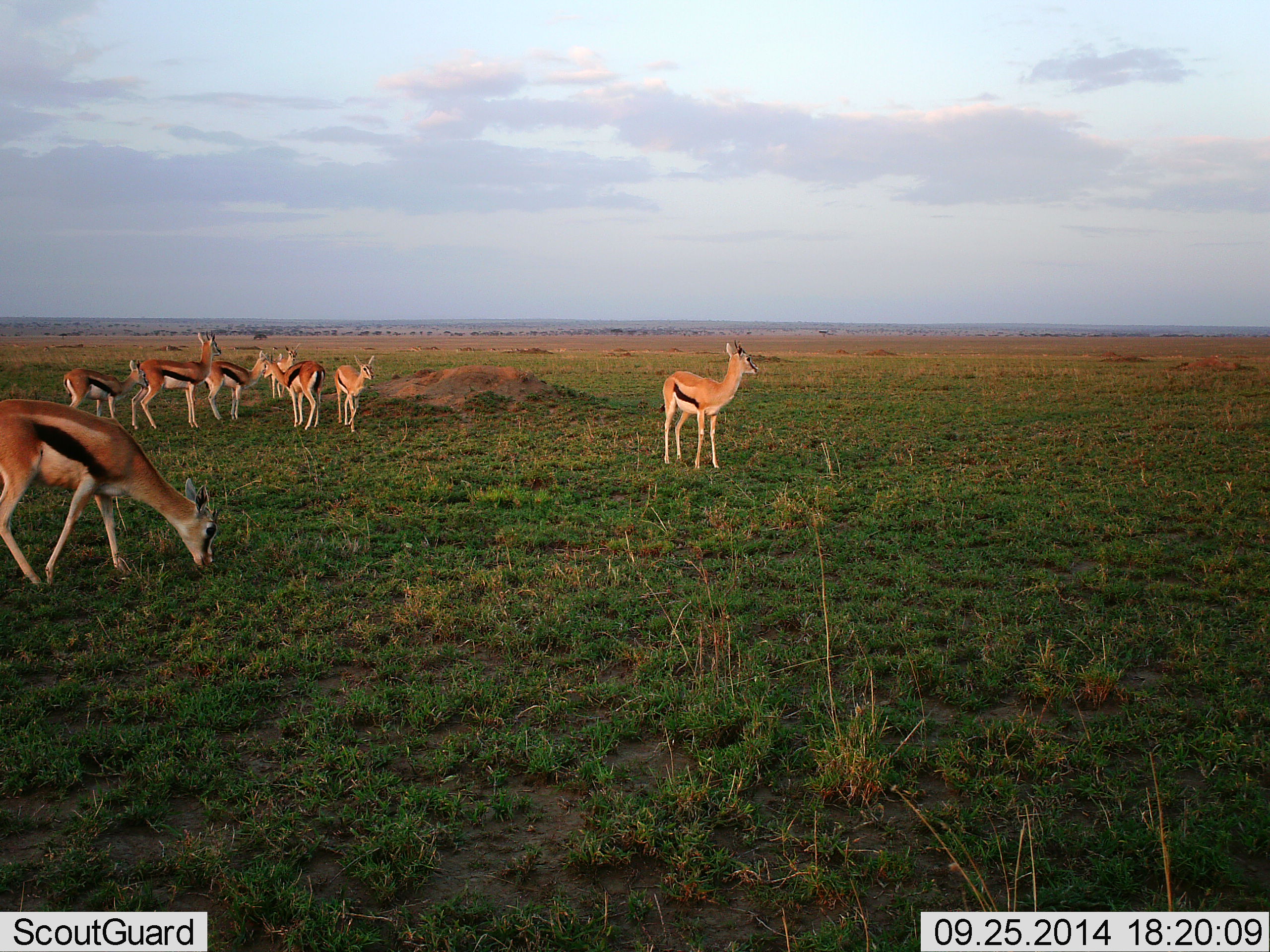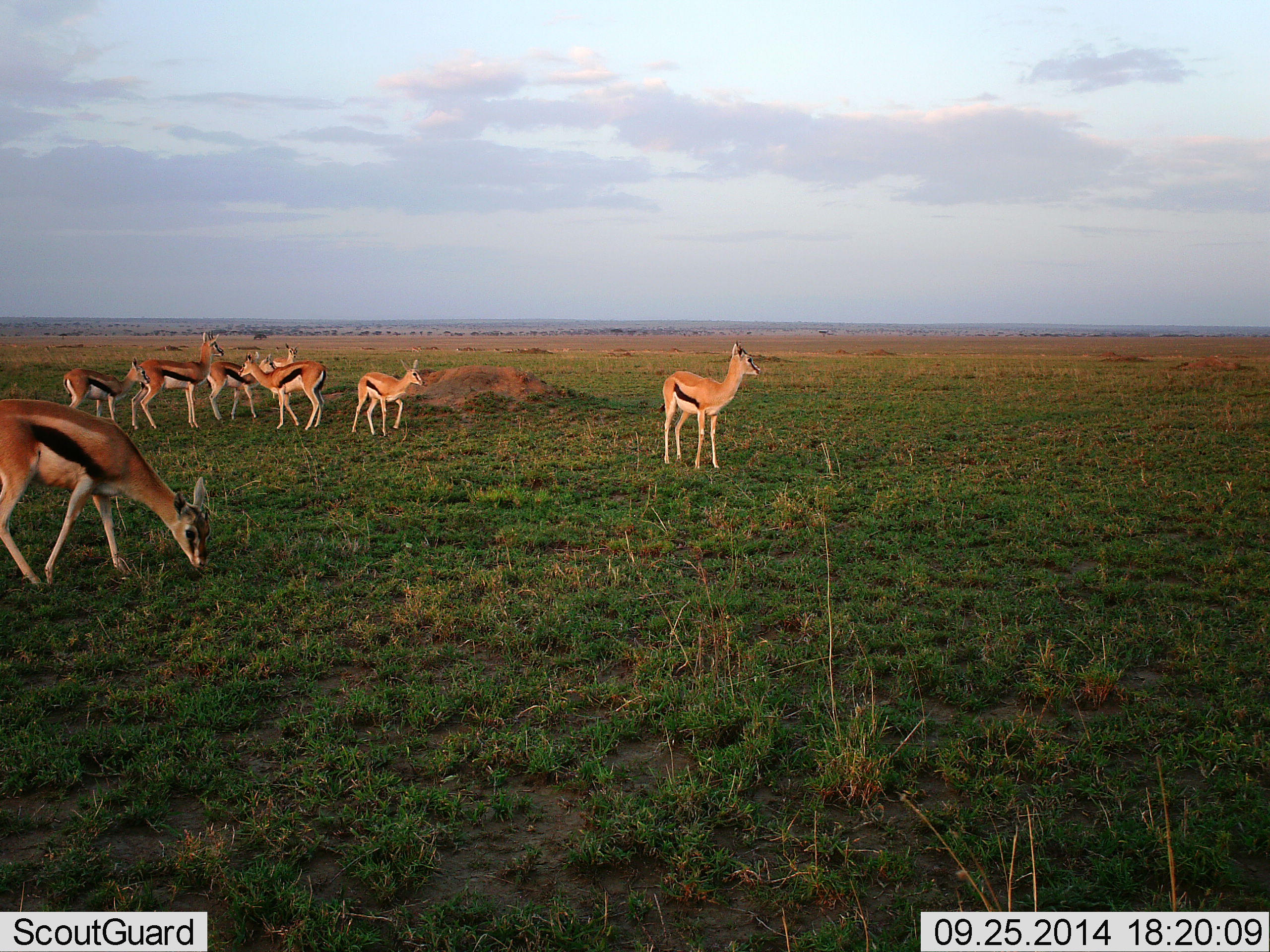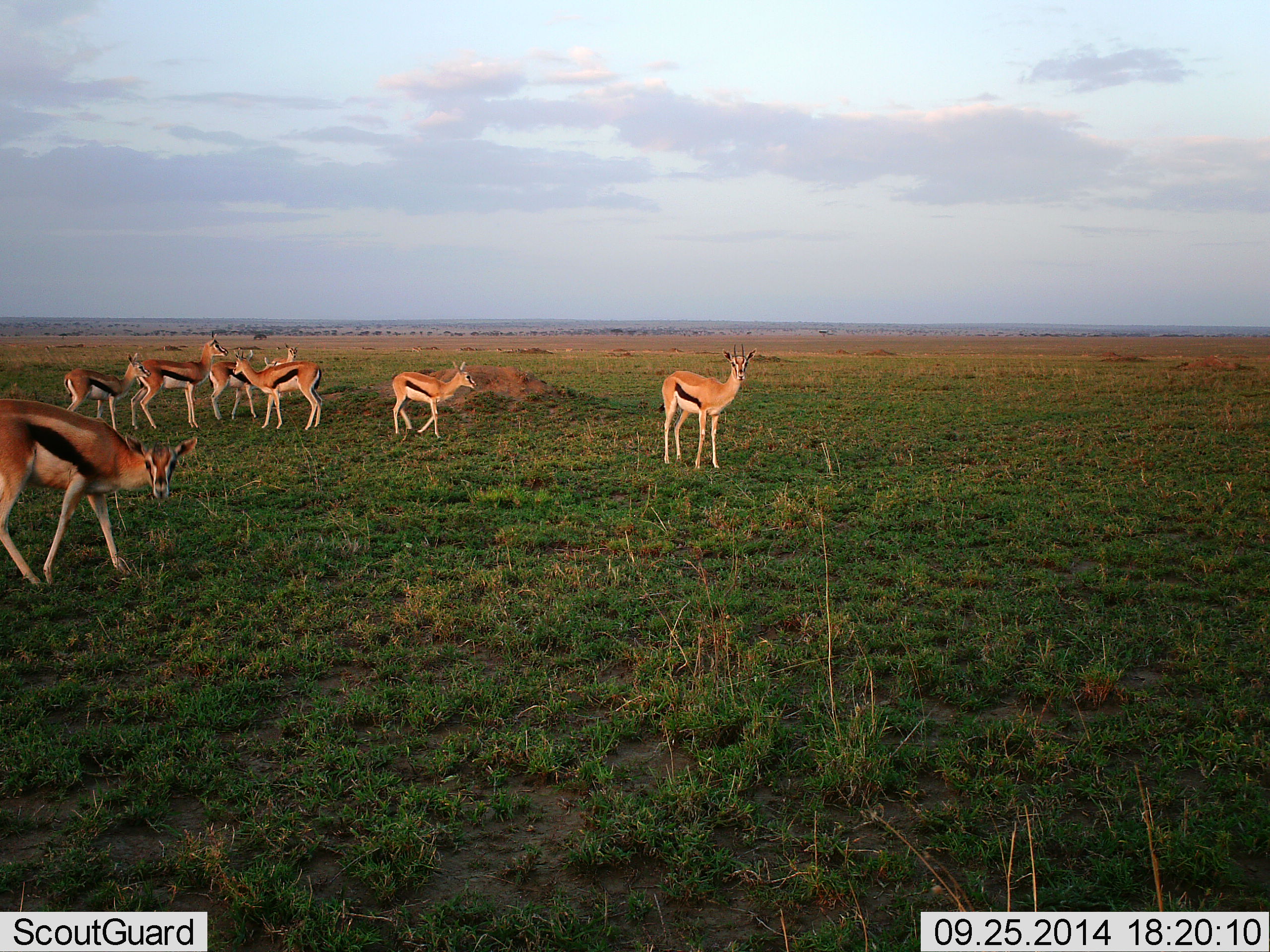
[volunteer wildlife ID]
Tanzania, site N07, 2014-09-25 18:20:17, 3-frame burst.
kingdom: Animalia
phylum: Chordata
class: Mammalia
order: Artiodactyla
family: Bovidae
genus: Eudorcas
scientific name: Eudorcas thomsonii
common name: thomson's gazelle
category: gazellethomsons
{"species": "gazellethomsons (thomson's gazelle) (Eudorcas thomsonii)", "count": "8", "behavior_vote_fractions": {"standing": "90%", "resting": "0%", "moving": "50%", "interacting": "20%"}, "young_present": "20%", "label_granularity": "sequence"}